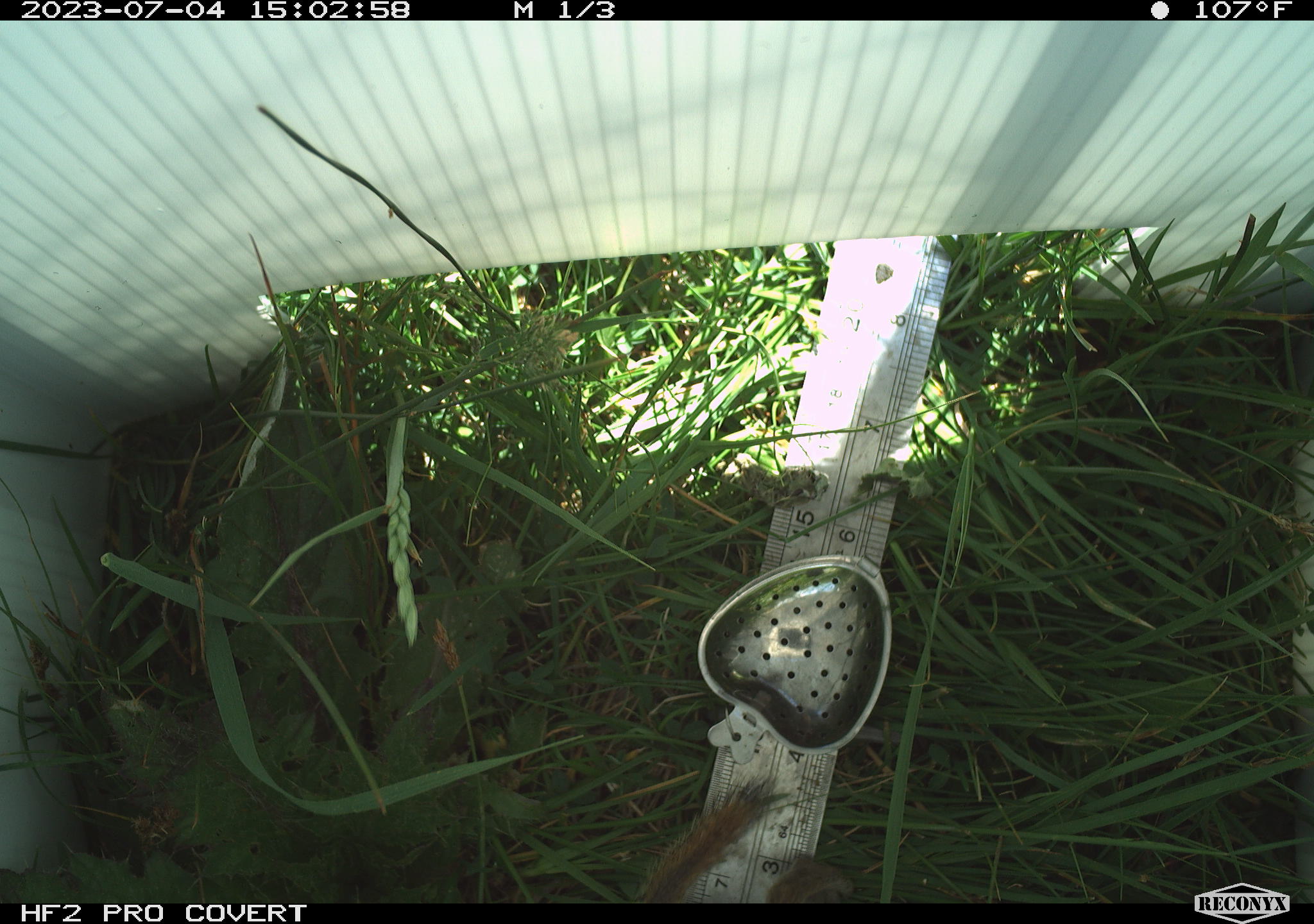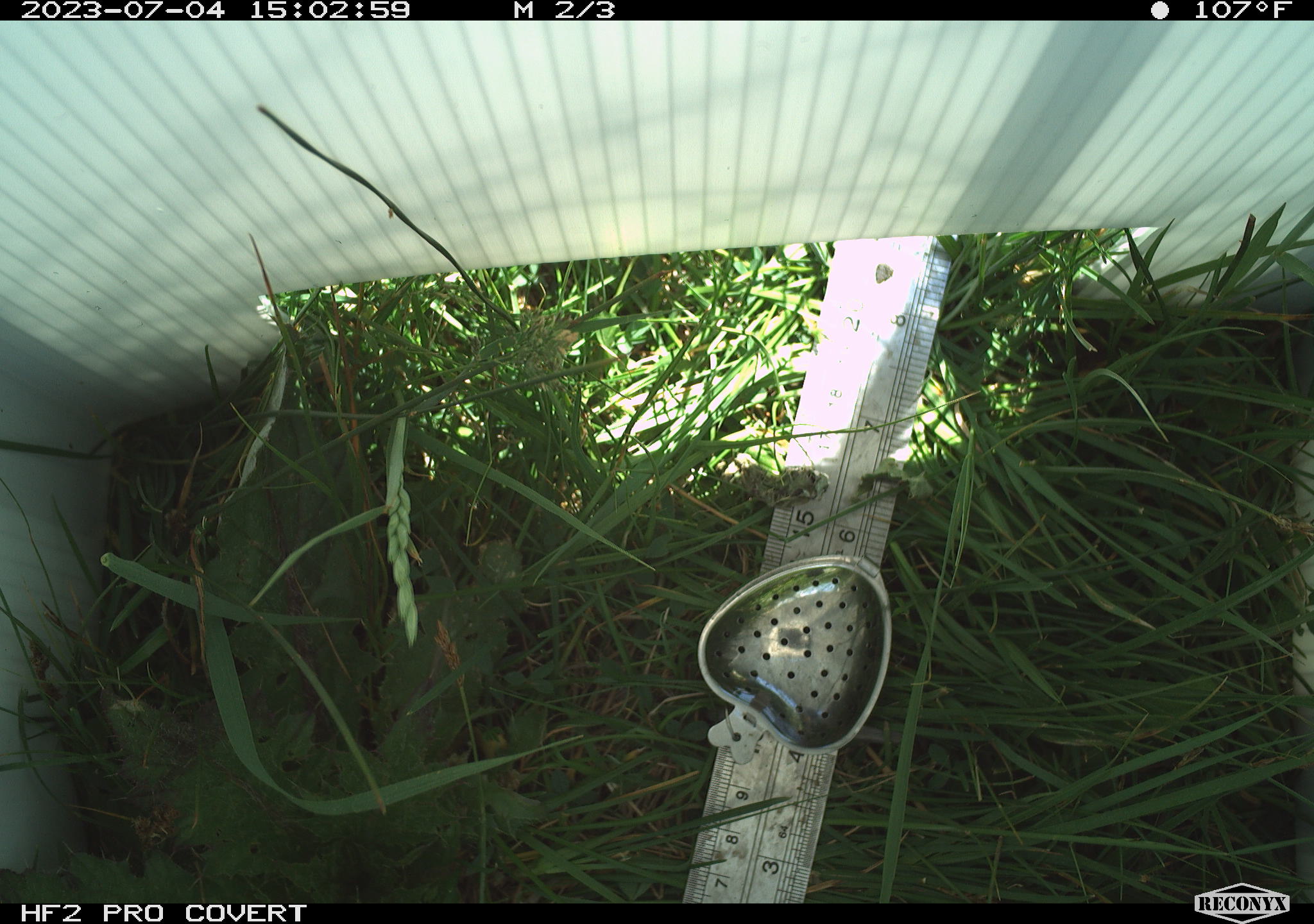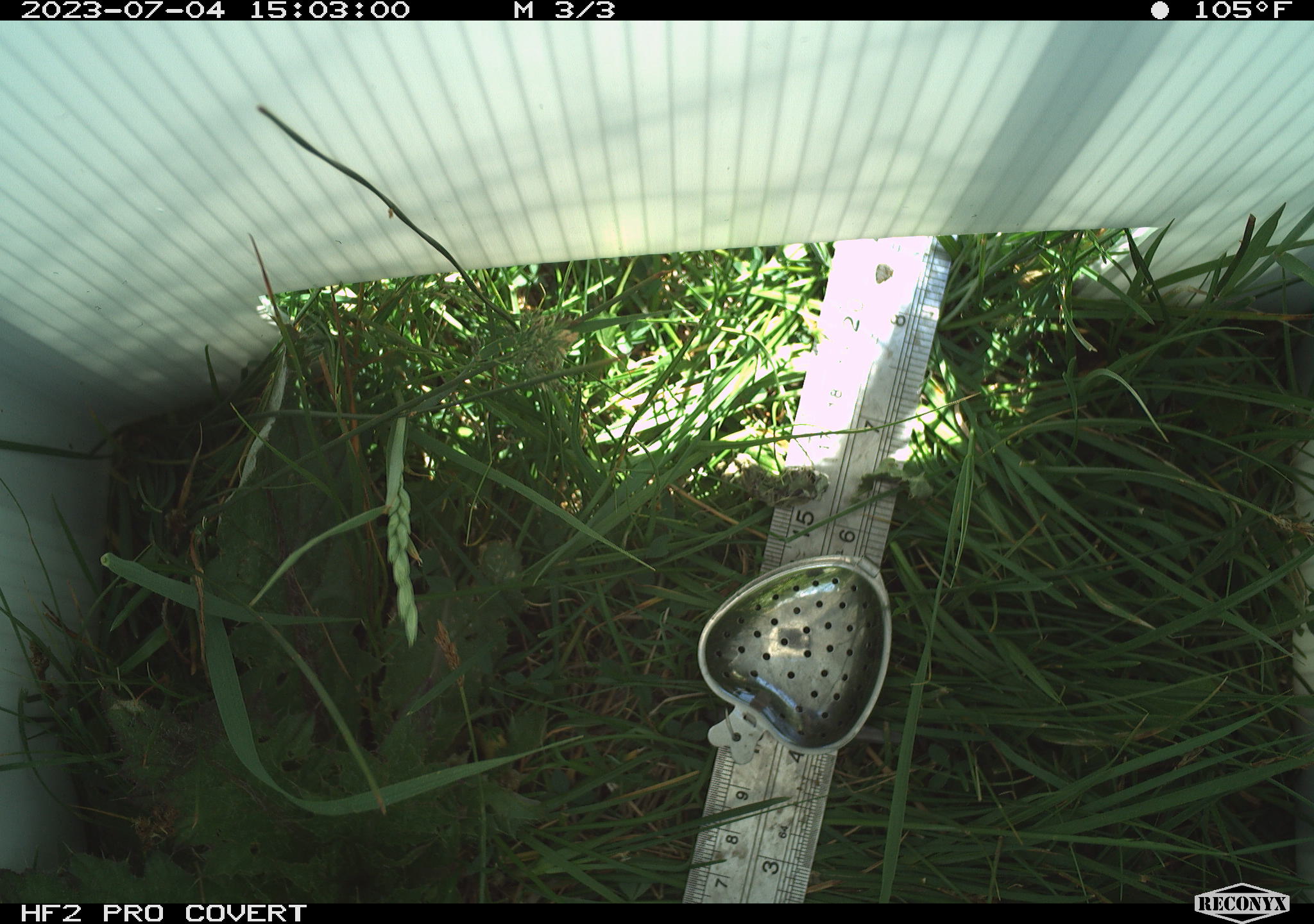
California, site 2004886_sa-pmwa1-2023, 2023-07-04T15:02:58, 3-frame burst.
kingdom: Animalia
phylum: Chordata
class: Mammalia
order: Rodentia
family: Sciuridae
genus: Urocitellus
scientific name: Urocitellus beldingi beldingi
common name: belding's ground squirrel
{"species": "belding's ground squirrel (Urocitellus beldingi beldingi)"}